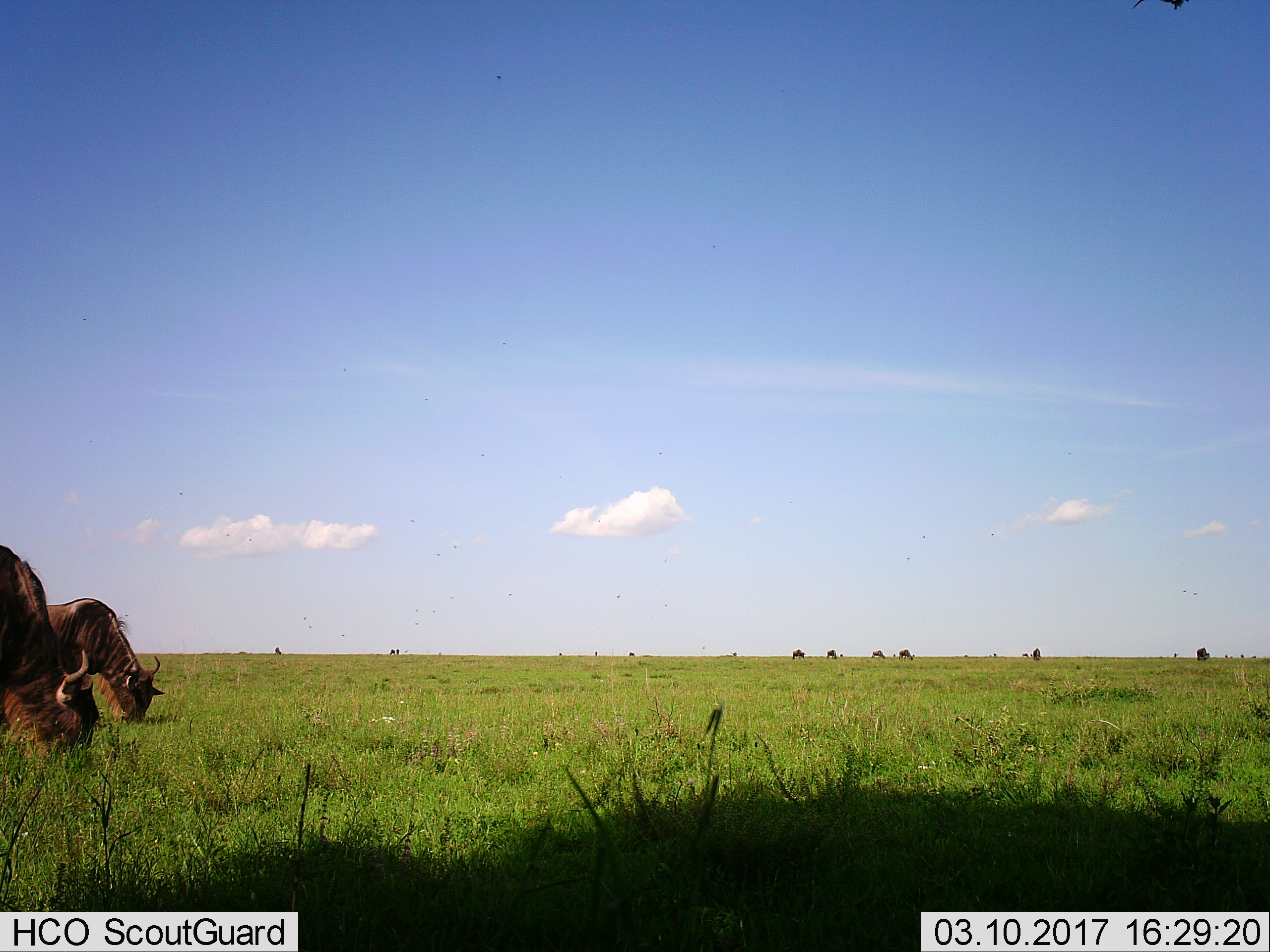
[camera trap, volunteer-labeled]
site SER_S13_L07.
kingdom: Animalia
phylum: Chordata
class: Mammalia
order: Artiodactyla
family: Bovidae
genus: Connochaetes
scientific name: Connochaetes taurinus taurinus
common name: blue wildebeest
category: wildebeestblue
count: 2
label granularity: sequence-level